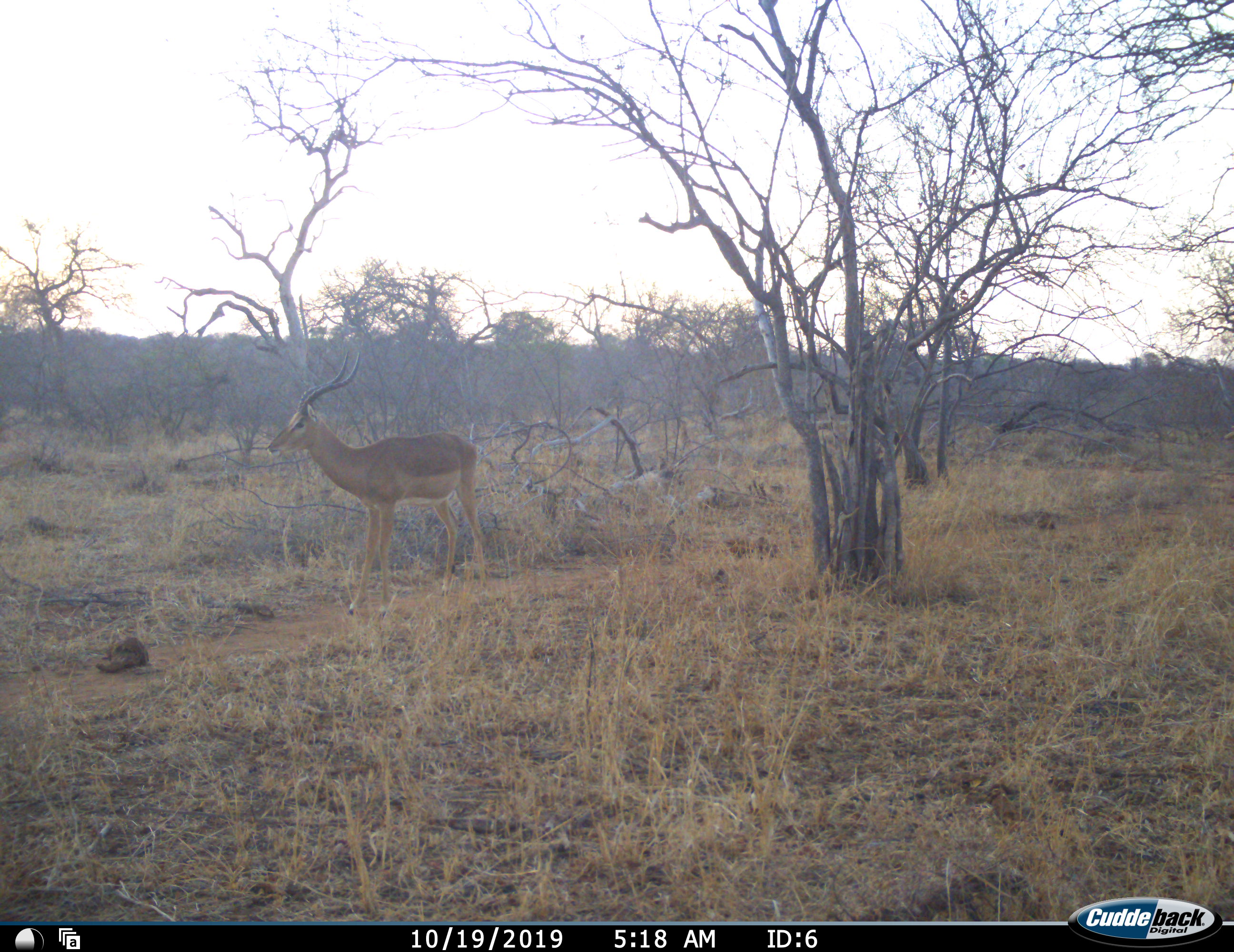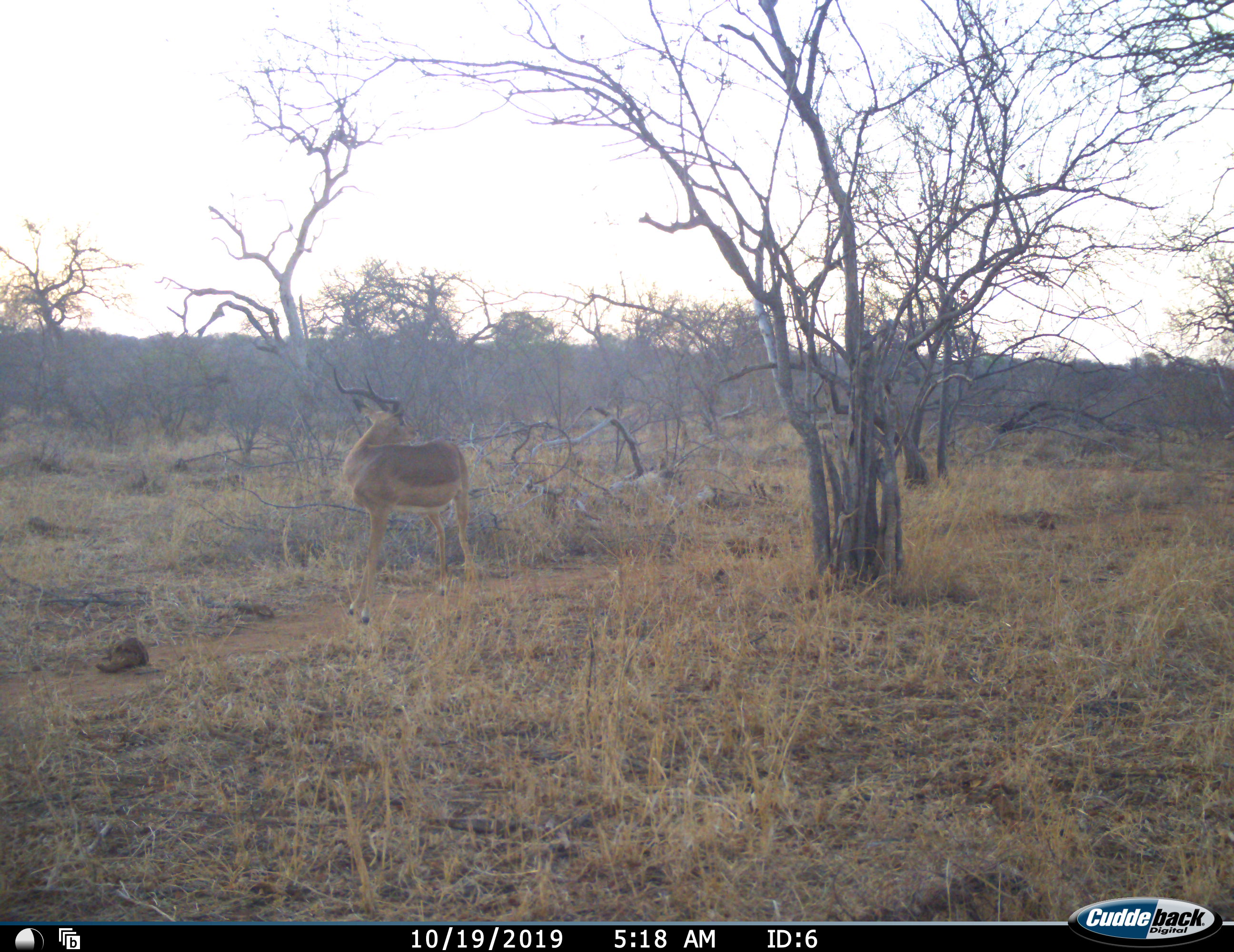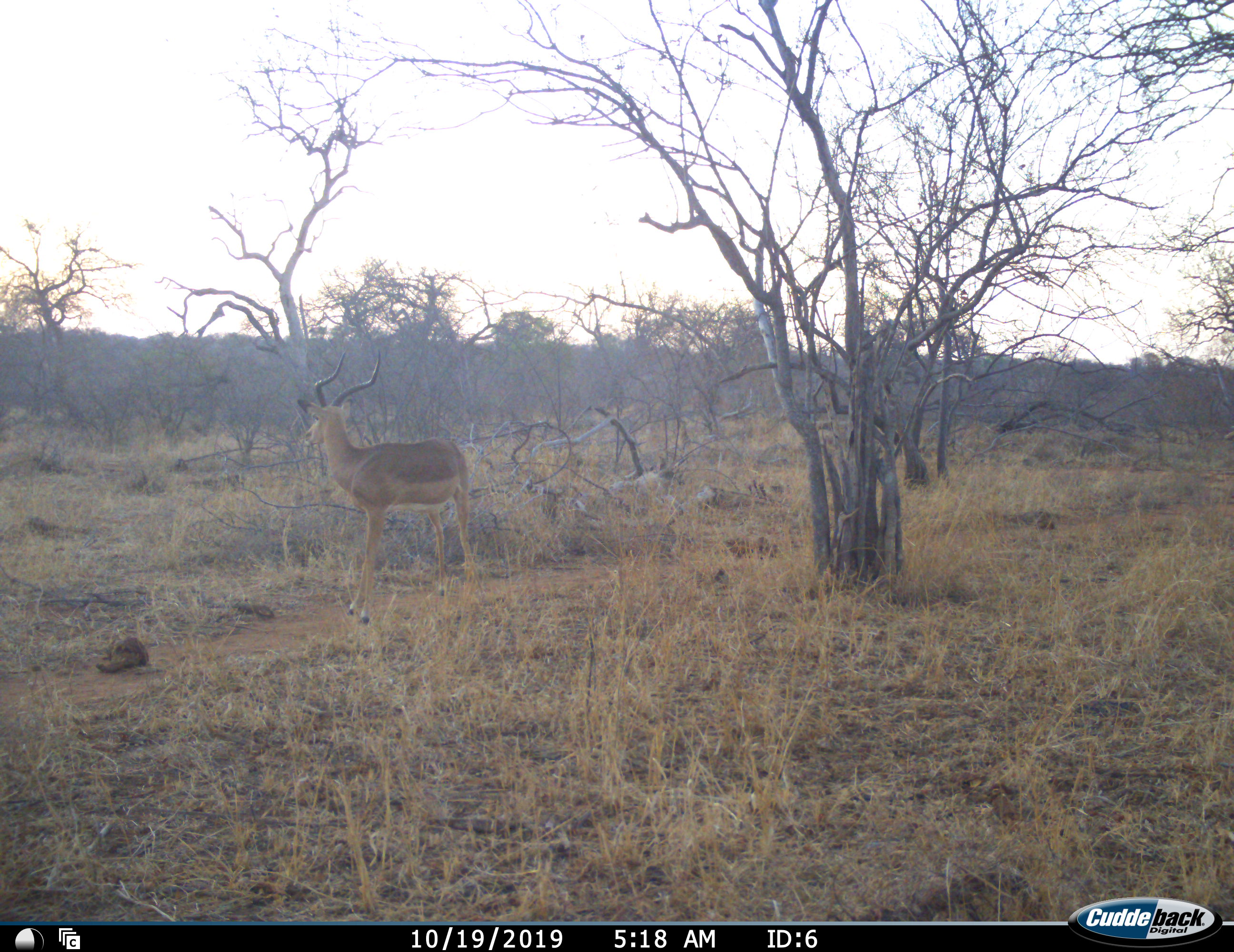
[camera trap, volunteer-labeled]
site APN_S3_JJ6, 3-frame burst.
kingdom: Animalia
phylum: Chordata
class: Mammalia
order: Artiodactyla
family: Bovidae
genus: Aepyceros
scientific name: Aepyceros melampus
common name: impala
Impala (Aepyceros melampus), count 1. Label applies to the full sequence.